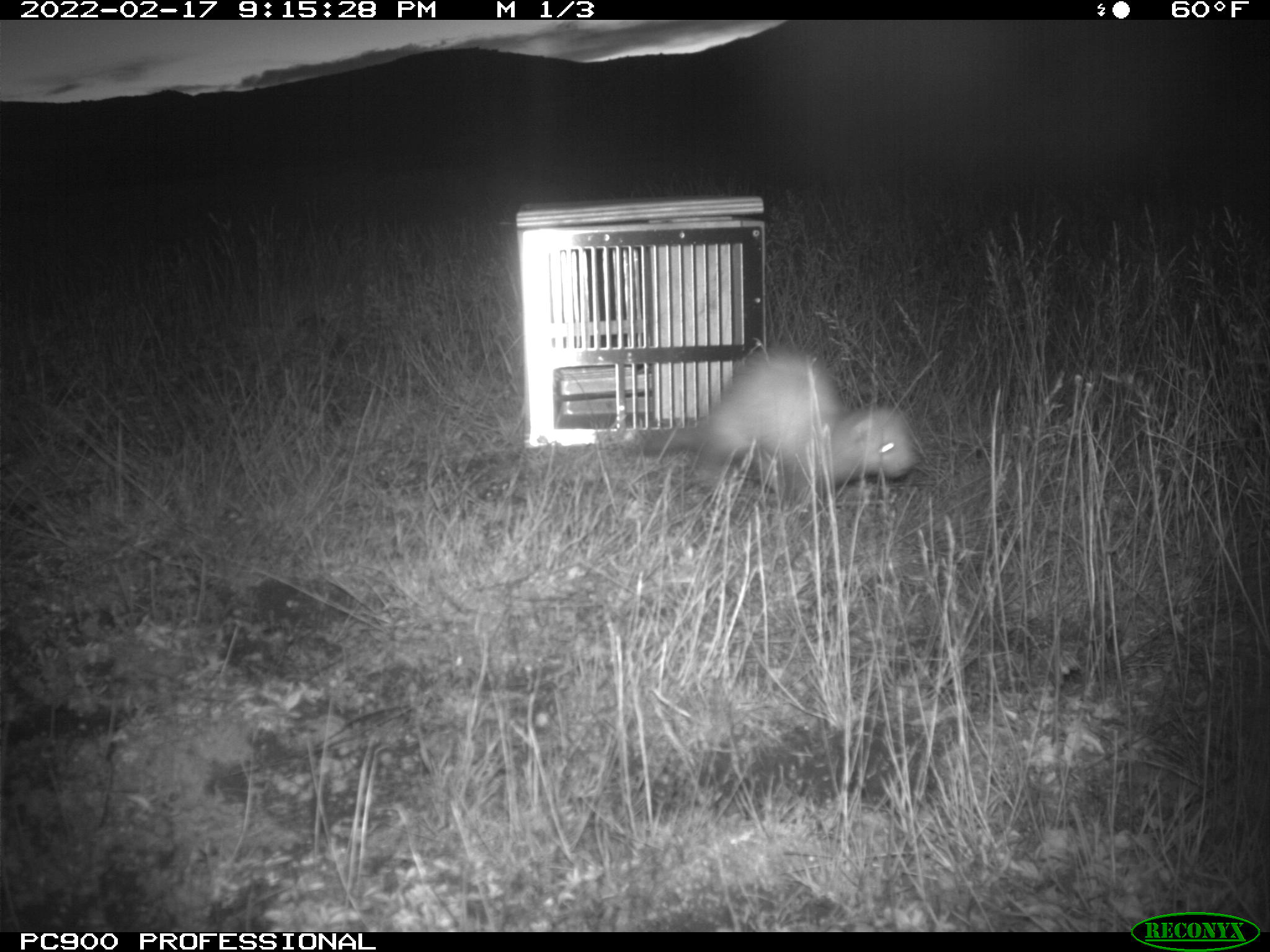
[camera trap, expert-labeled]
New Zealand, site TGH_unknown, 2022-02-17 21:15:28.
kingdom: Animalia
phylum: Chordata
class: Mammalia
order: Carnivora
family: Mustelidae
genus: Mustela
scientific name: Mustela furo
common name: ferret